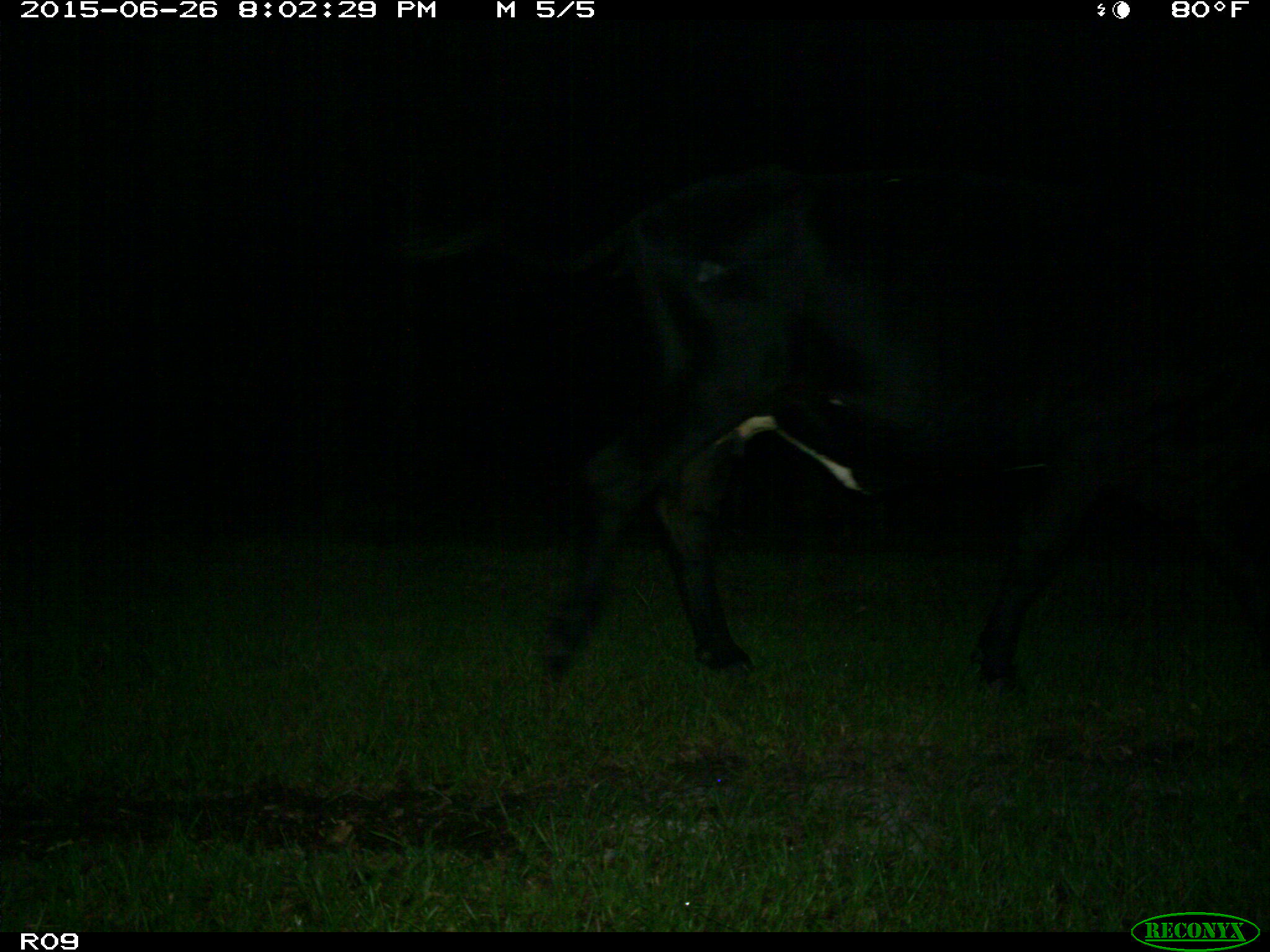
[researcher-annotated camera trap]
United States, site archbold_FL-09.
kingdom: Animalia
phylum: Chordata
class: Mammalia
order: Artiodactyla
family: Bovidae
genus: Bos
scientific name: Bos taurus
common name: domestic cow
Bos taurus (domestic cow).